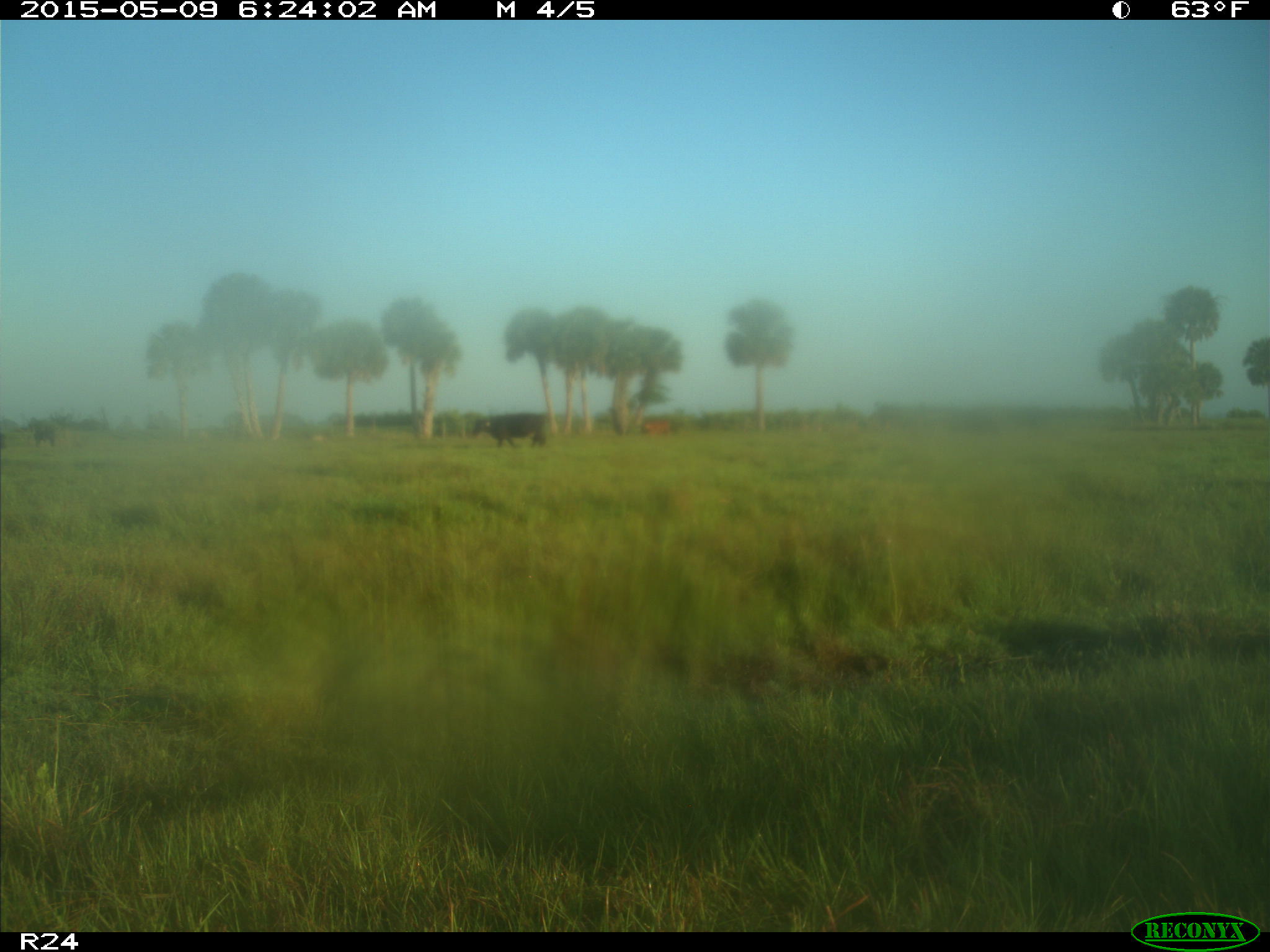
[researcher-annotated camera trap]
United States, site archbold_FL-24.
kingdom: Animalia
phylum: Chordata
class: Mammalia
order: Artiodactyla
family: Bovidae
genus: Bos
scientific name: Bos taurus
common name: domestic cow